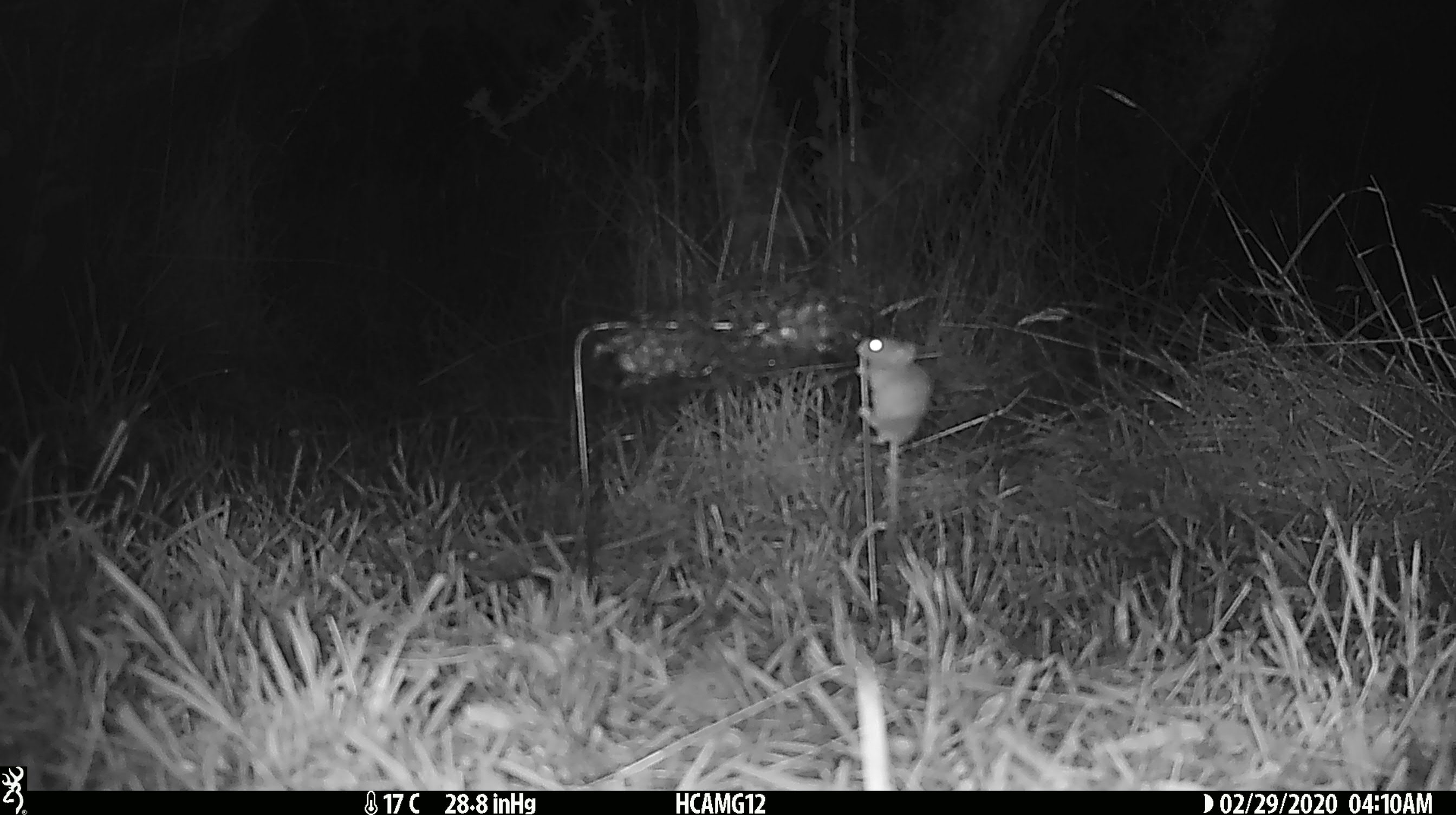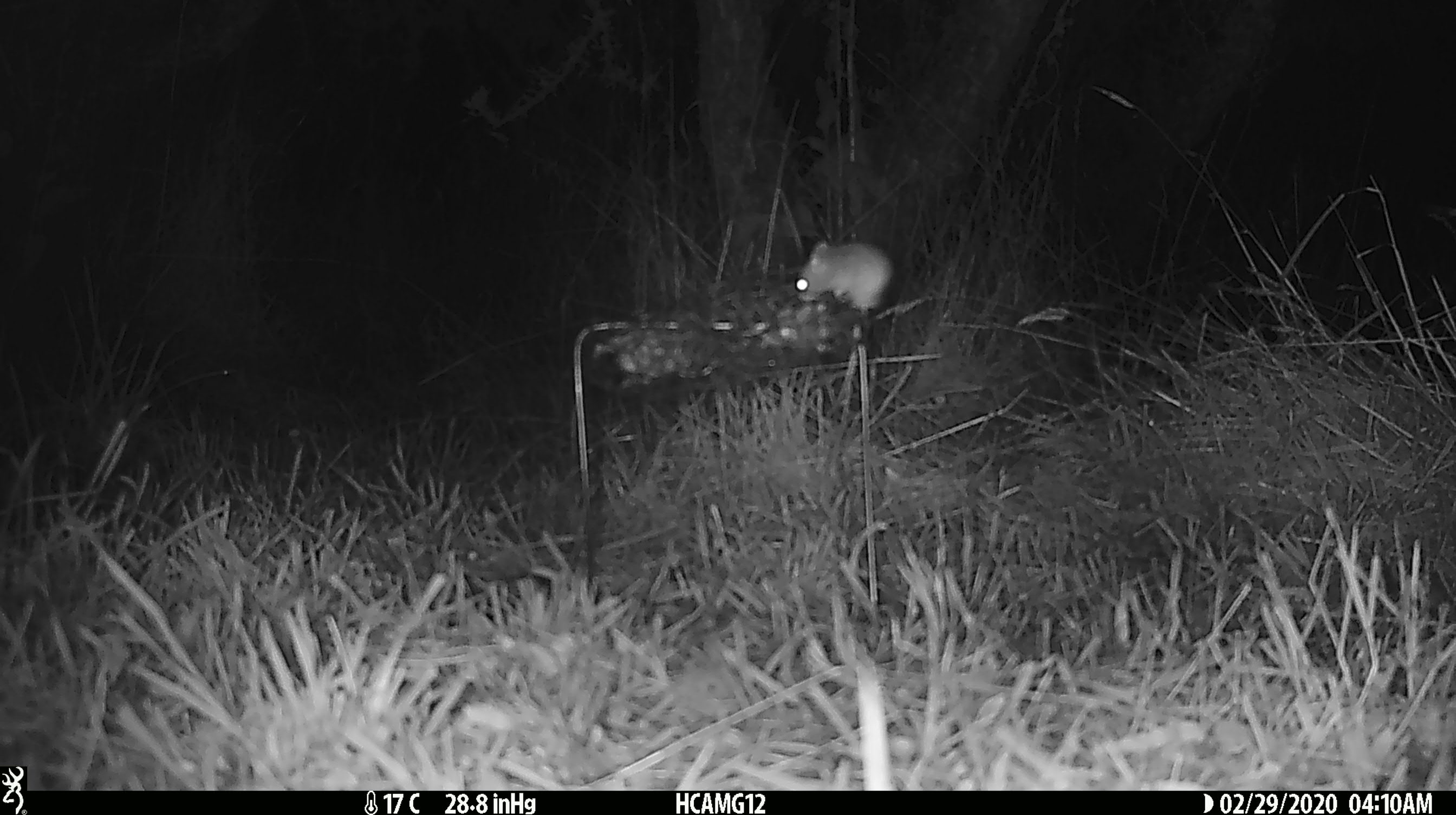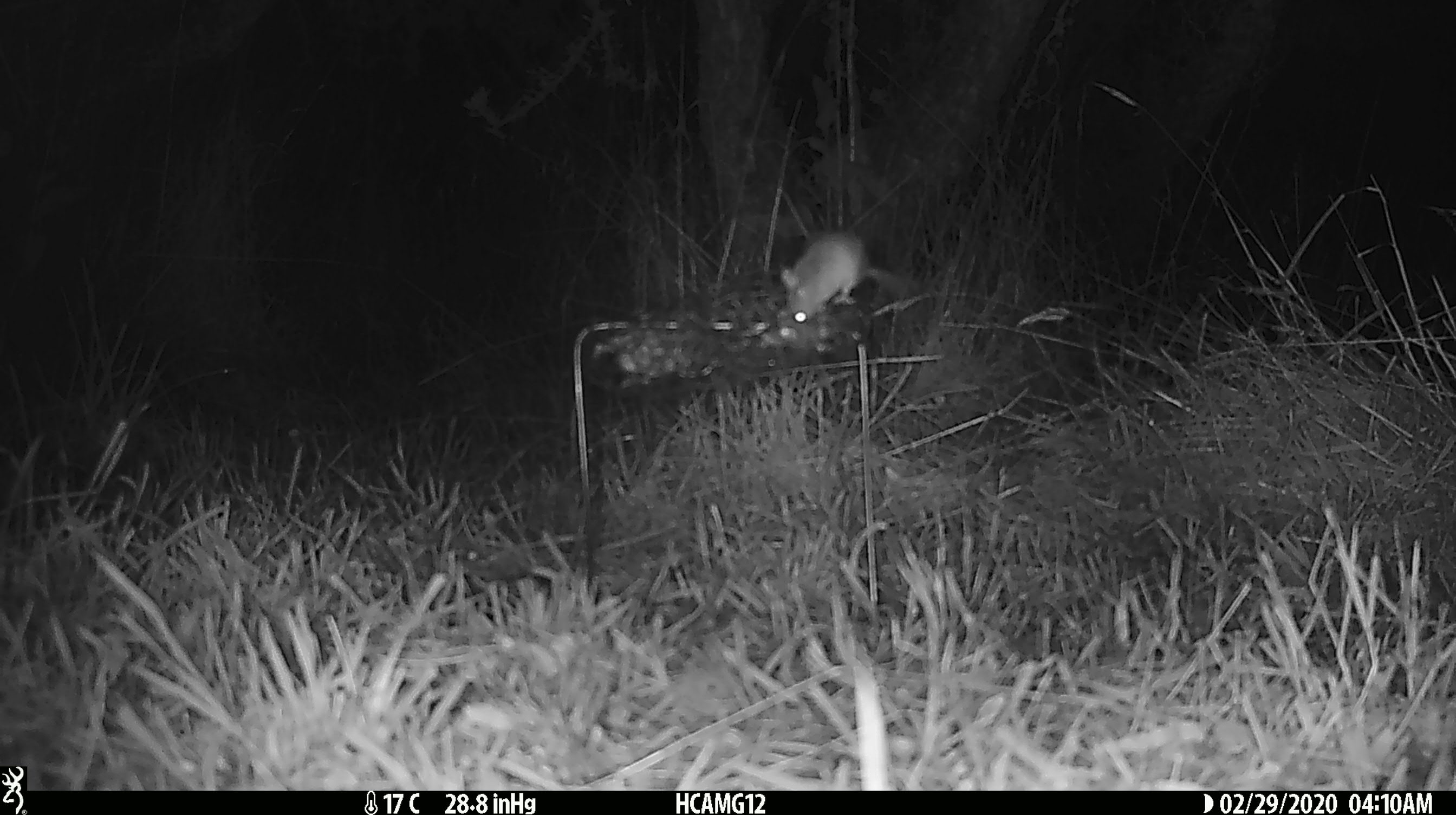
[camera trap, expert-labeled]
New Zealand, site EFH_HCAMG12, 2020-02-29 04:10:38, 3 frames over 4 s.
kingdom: Animalia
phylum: Chordata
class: Mammalia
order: Rodentia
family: Muridae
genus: Mus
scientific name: Mus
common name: mouse